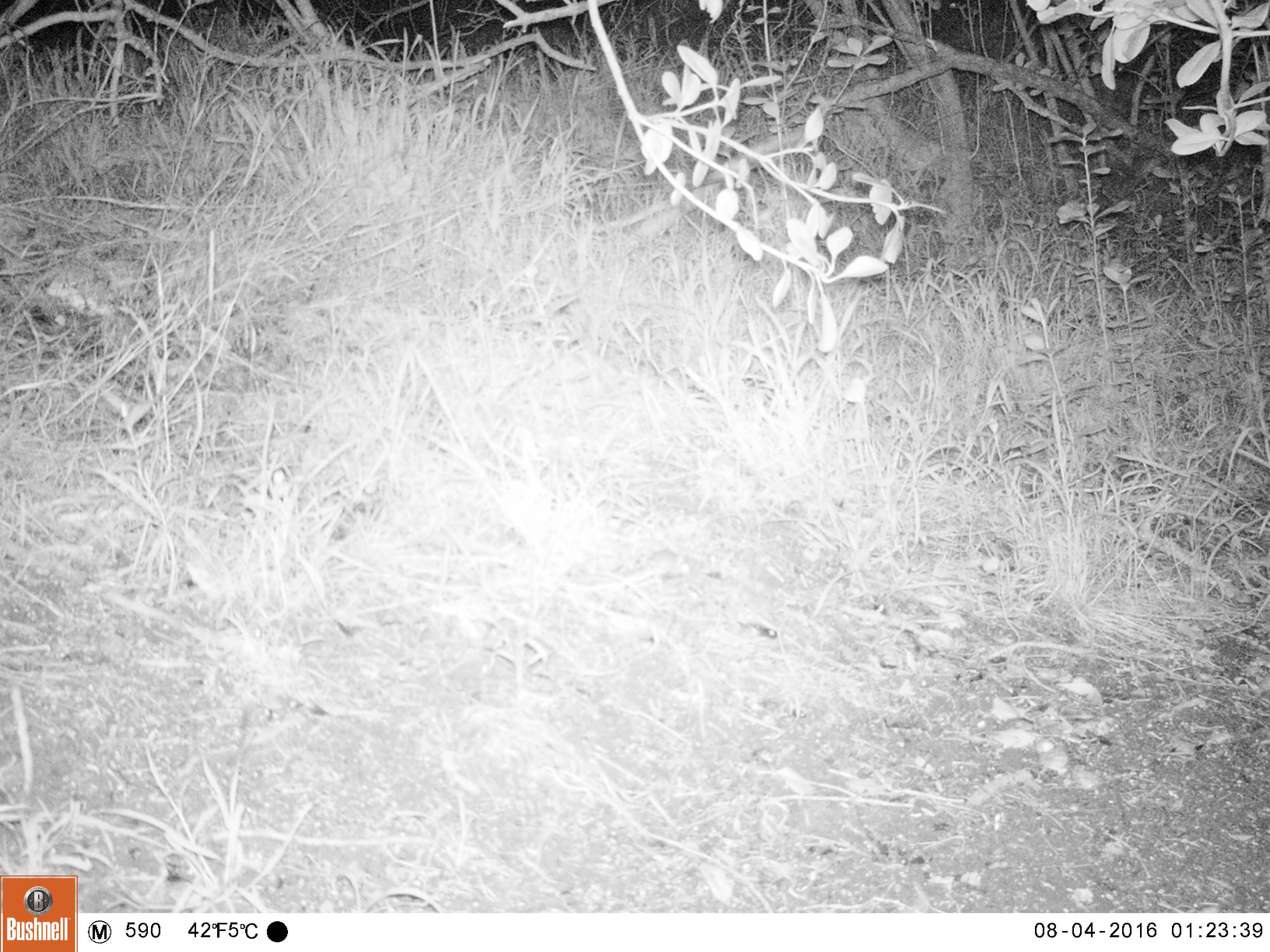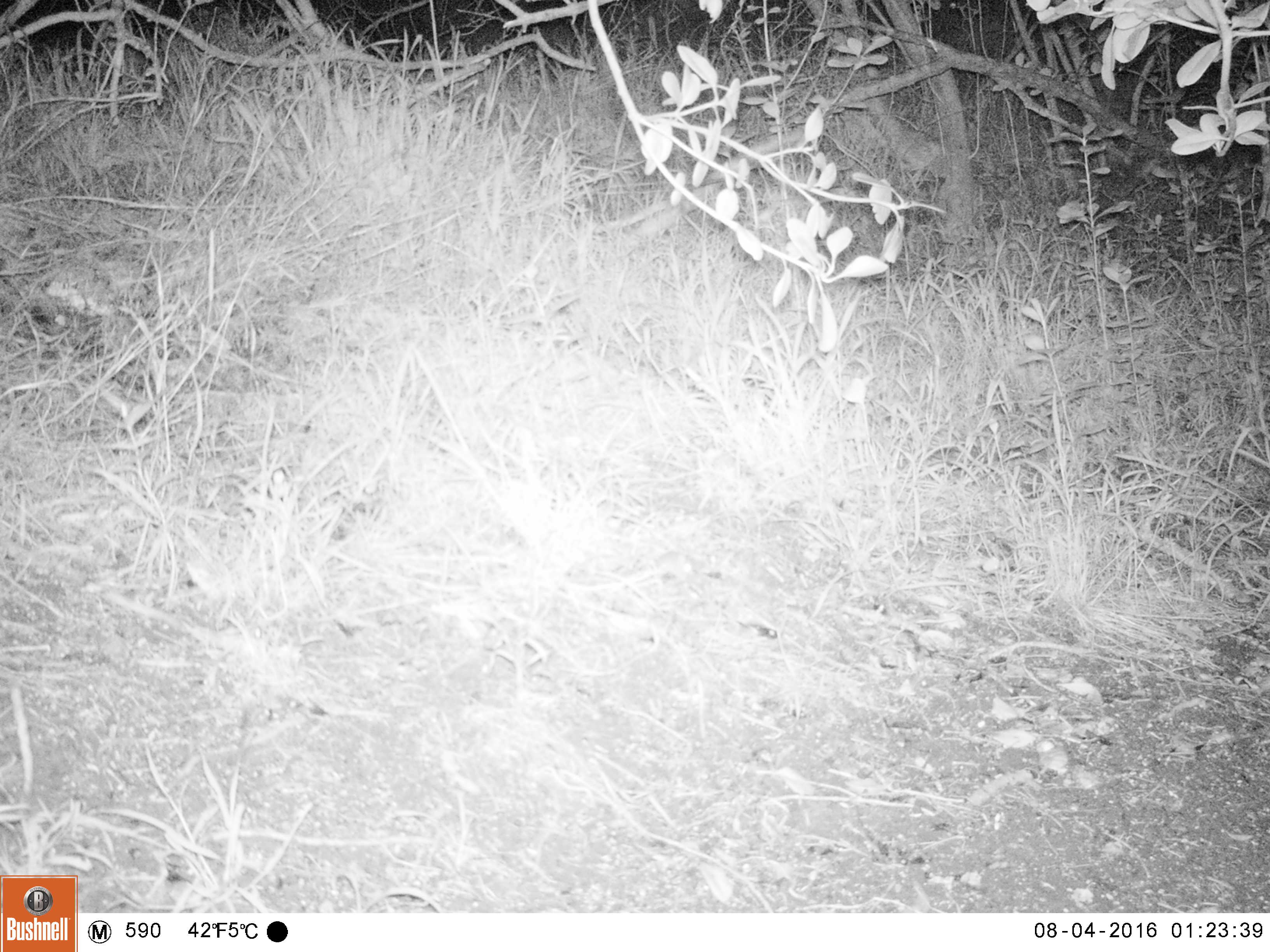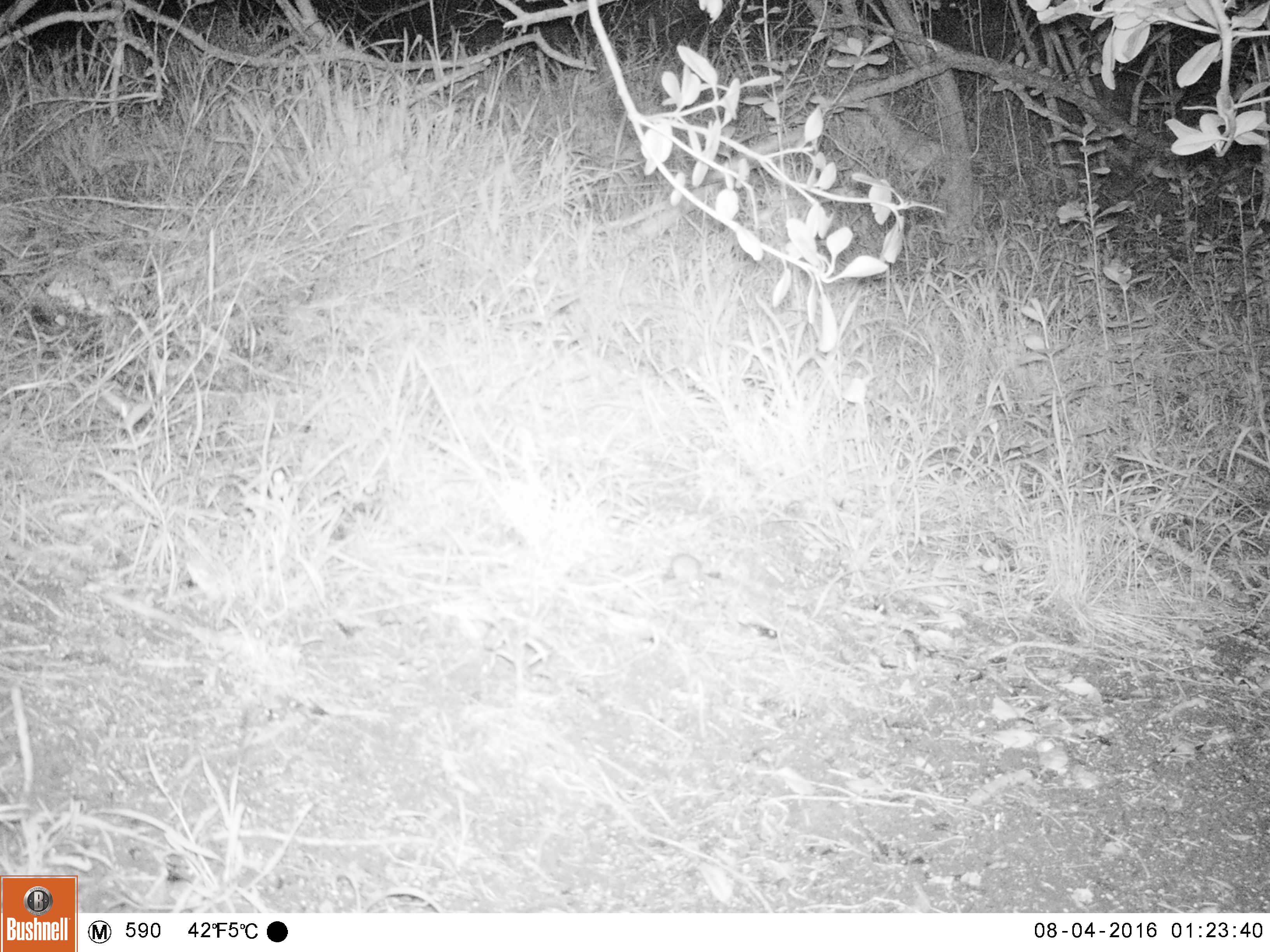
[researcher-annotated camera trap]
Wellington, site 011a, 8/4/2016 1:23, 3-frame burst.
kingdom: Animalia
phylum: Chordata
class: Mammalia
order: Rodentia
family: Muridae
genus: Mus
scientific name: Mus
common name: mouse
Mouse (Mus).